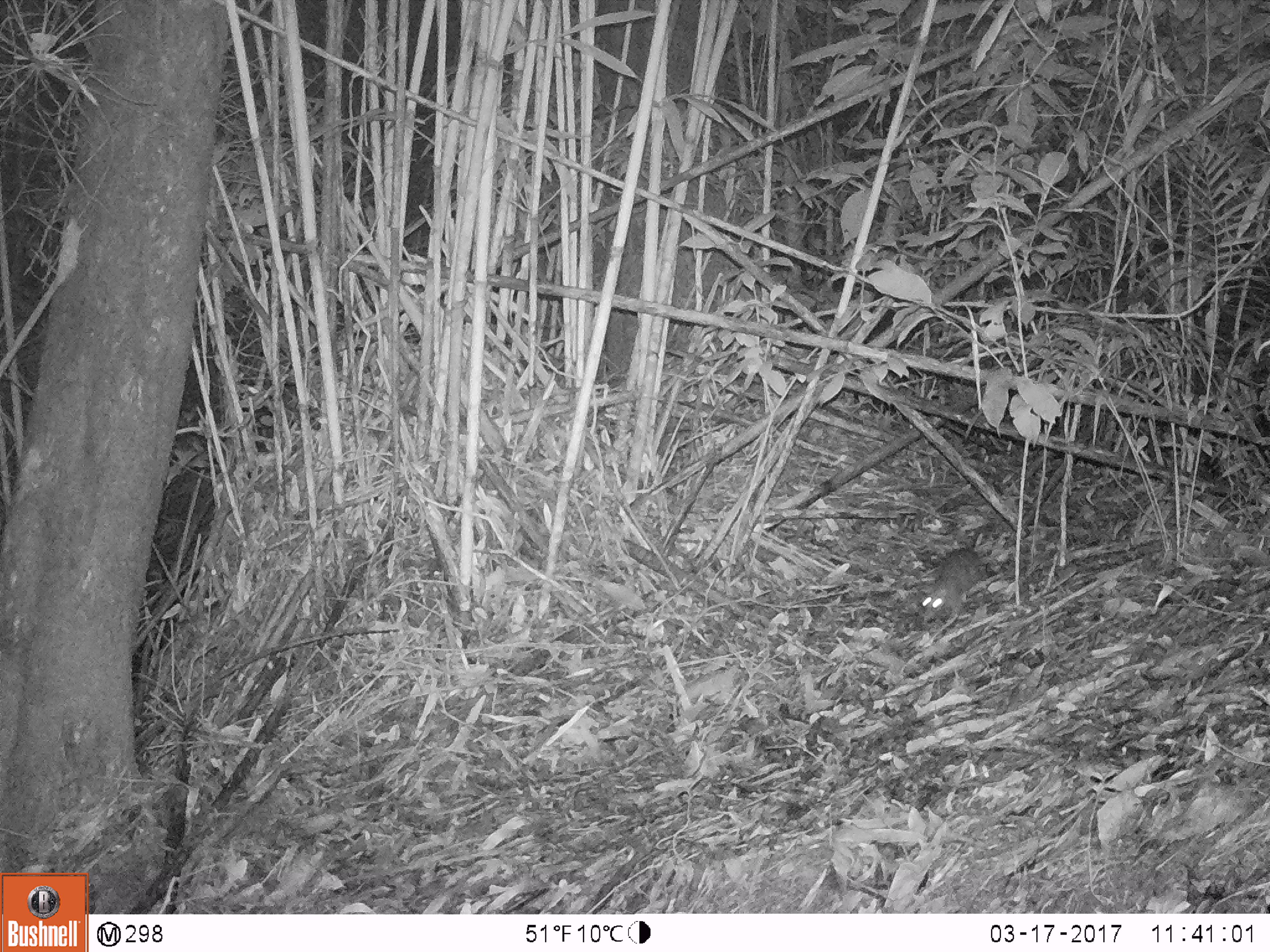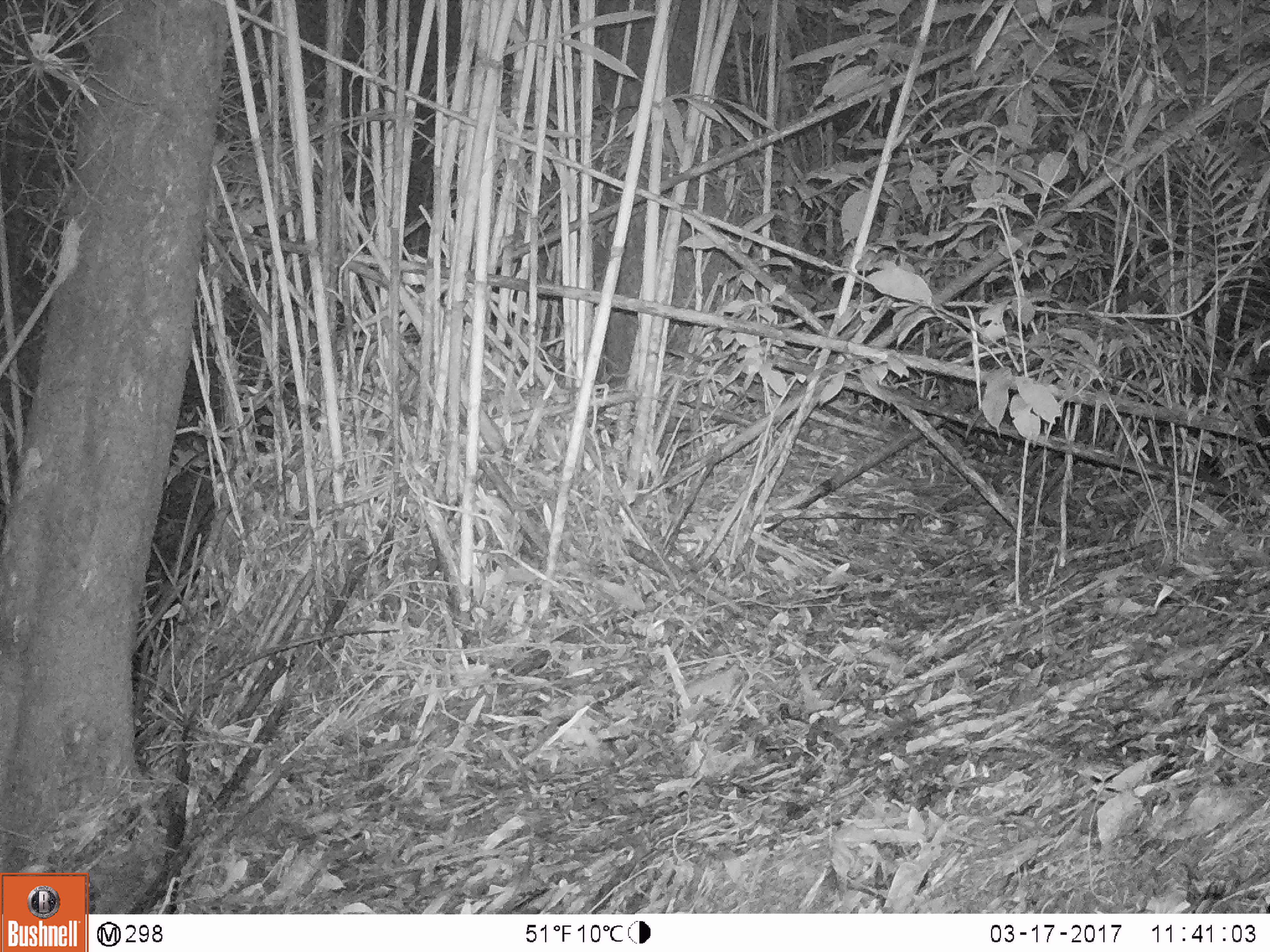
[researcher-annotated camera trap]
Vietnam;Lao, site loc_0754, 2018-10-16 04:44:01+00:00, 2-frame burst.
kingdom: Animalia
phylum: Chordata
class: Mammalia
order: Rodentia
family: Muridae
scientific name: Muridae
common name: old-world mice and rats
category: unidentified murid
Unidentified murid (old-world mice and rats) (Muridae). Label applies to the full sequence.